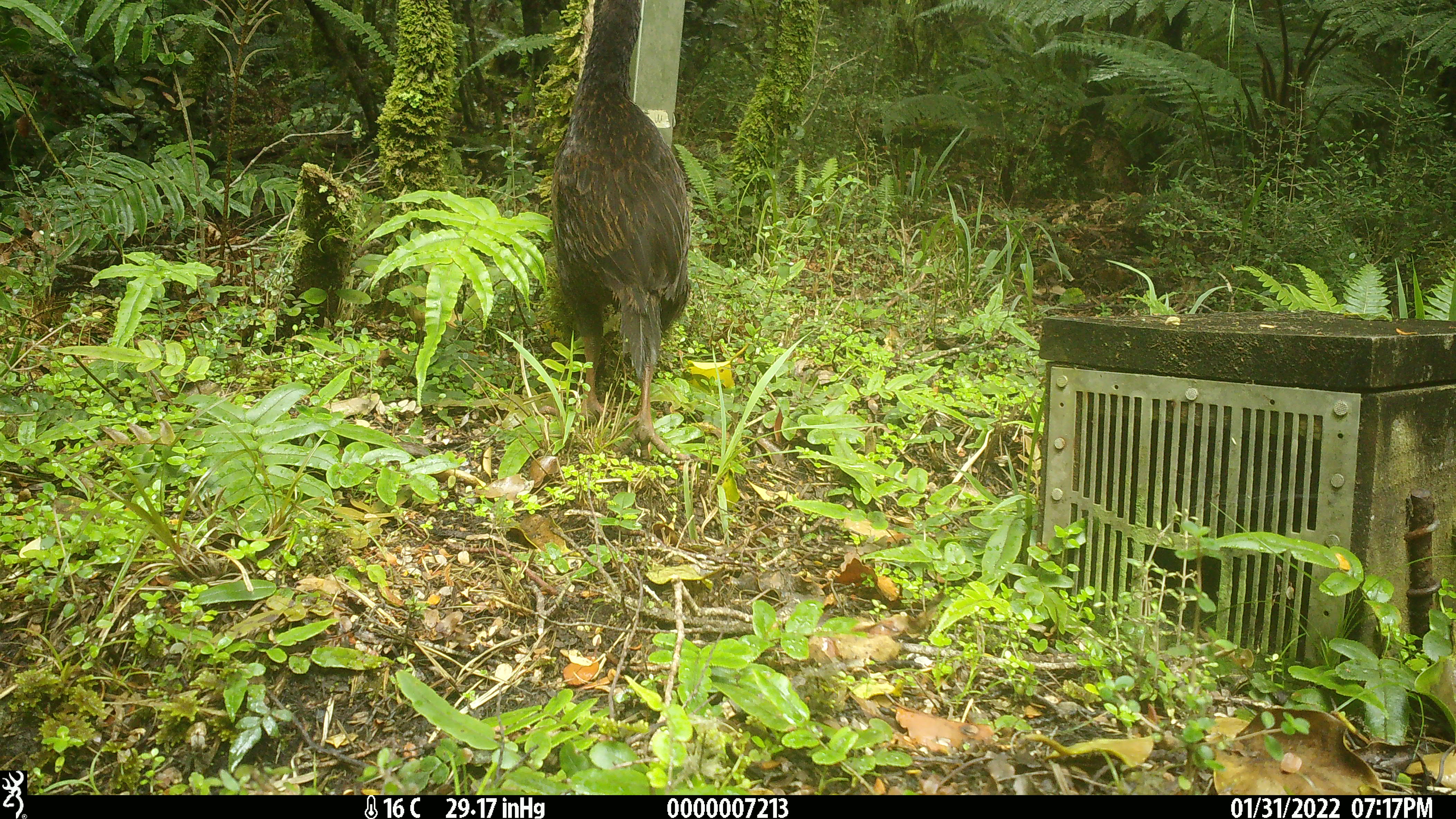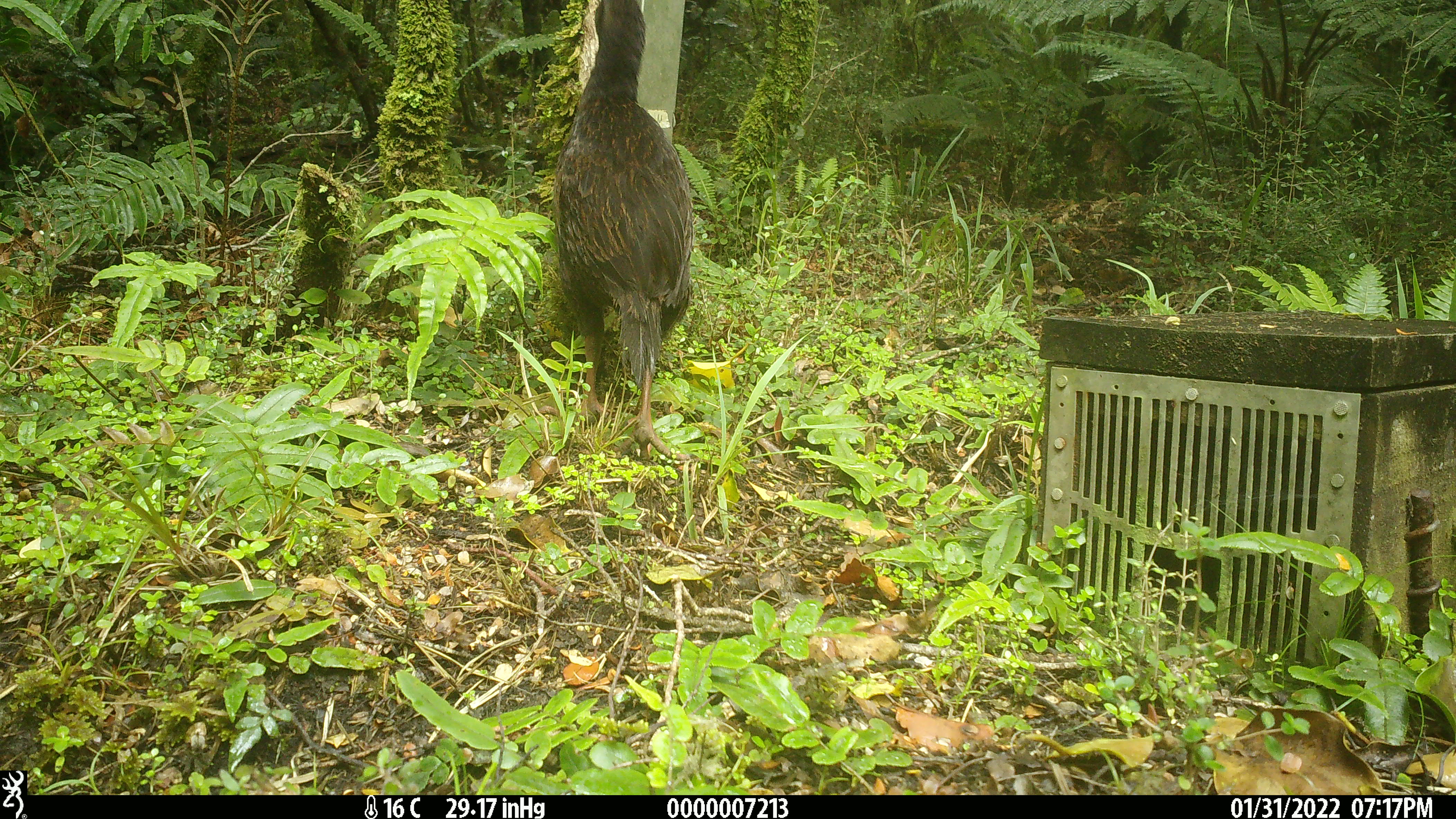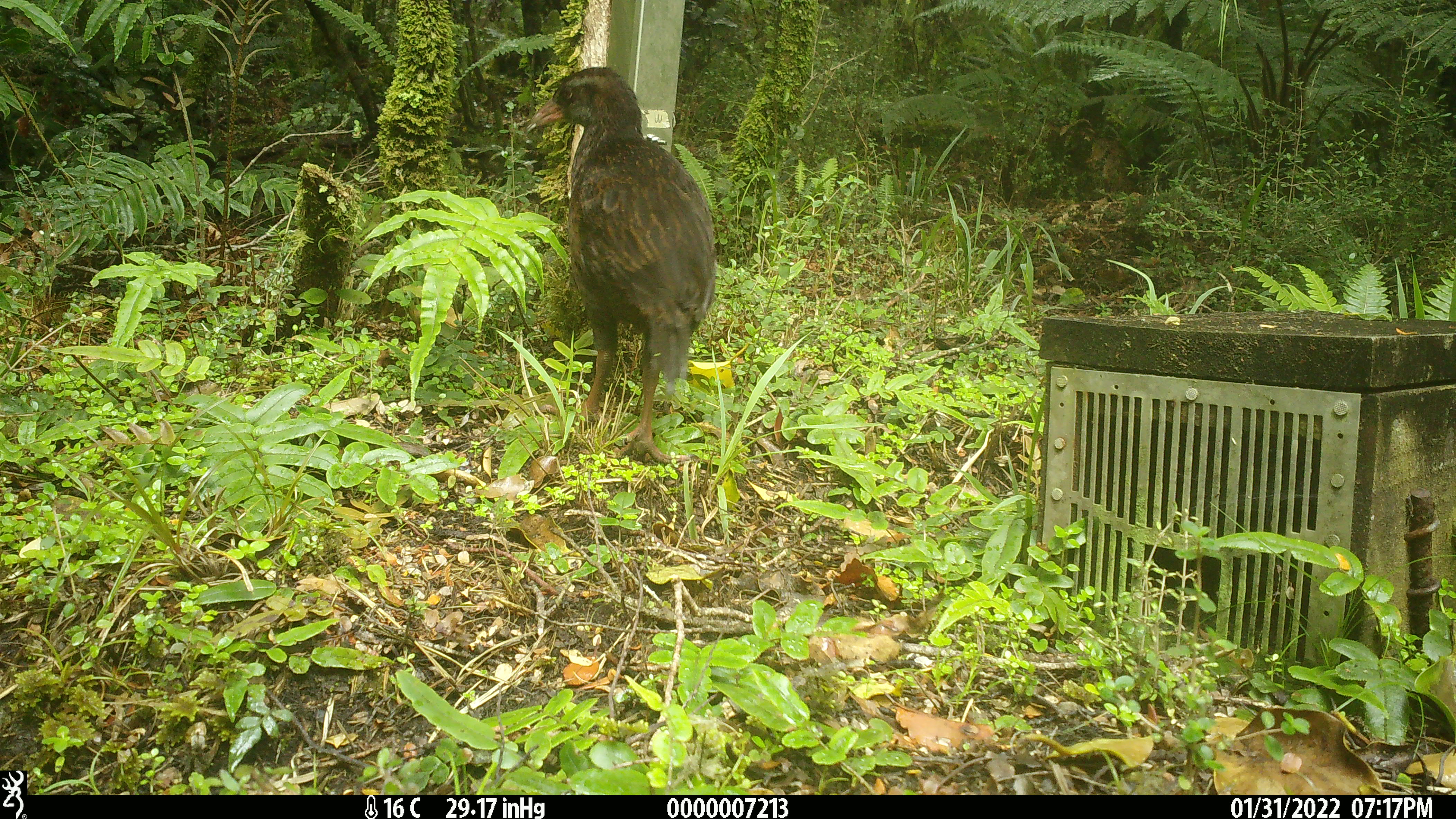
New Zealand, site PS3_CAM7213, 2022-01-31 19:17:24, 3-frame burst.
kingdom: Animalia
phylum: Chordata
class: Aves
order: Gruiformes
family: Rallidae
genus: Gallirallus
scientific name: Gallirallus australis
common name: weka